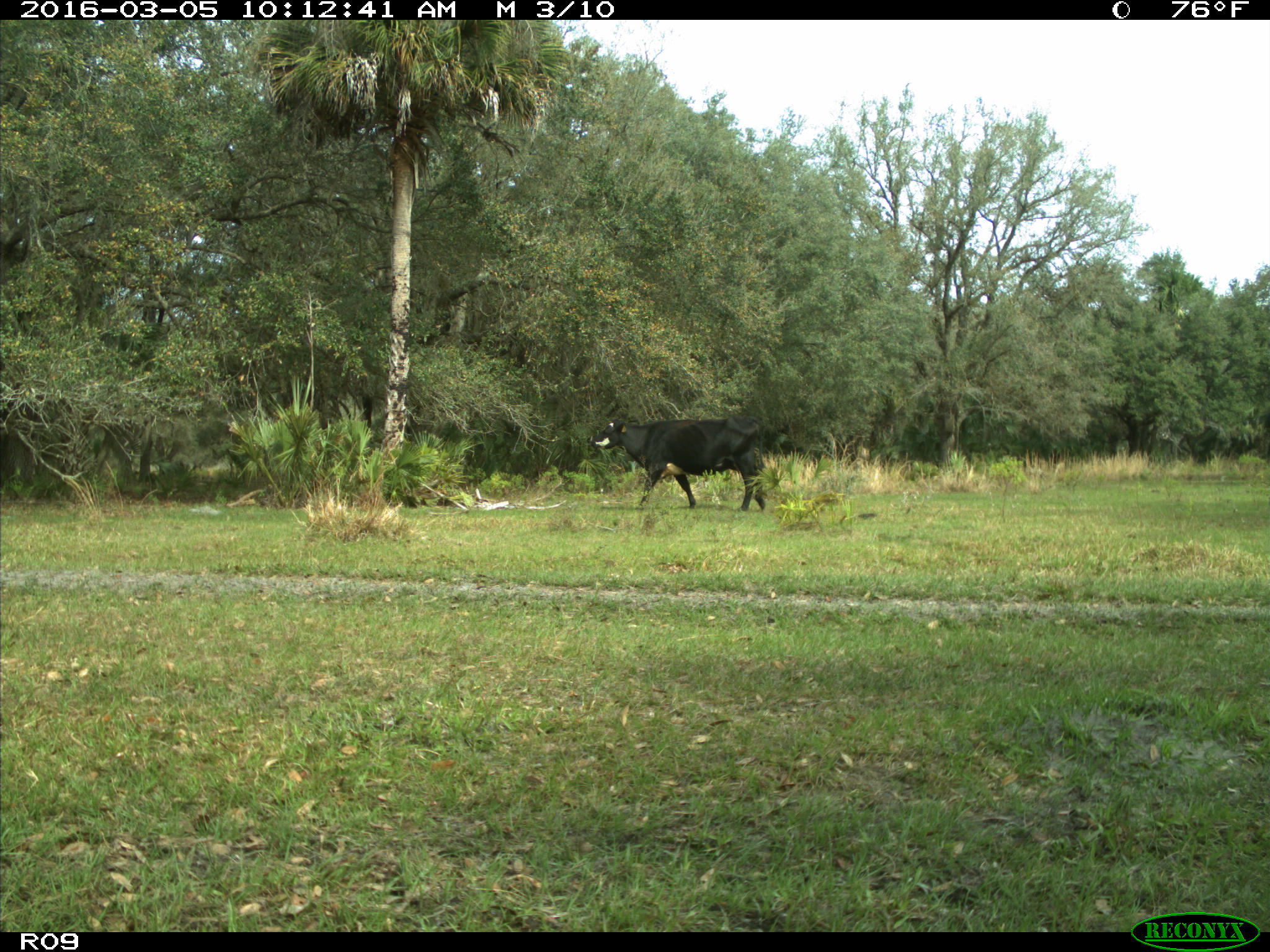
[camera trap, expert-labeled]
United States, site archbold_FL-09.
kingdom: Animalia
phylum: Chordata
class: Mammalia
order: Artiodactyla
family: Bovidae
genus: Bos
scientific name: Bos taurus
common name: domestic cow